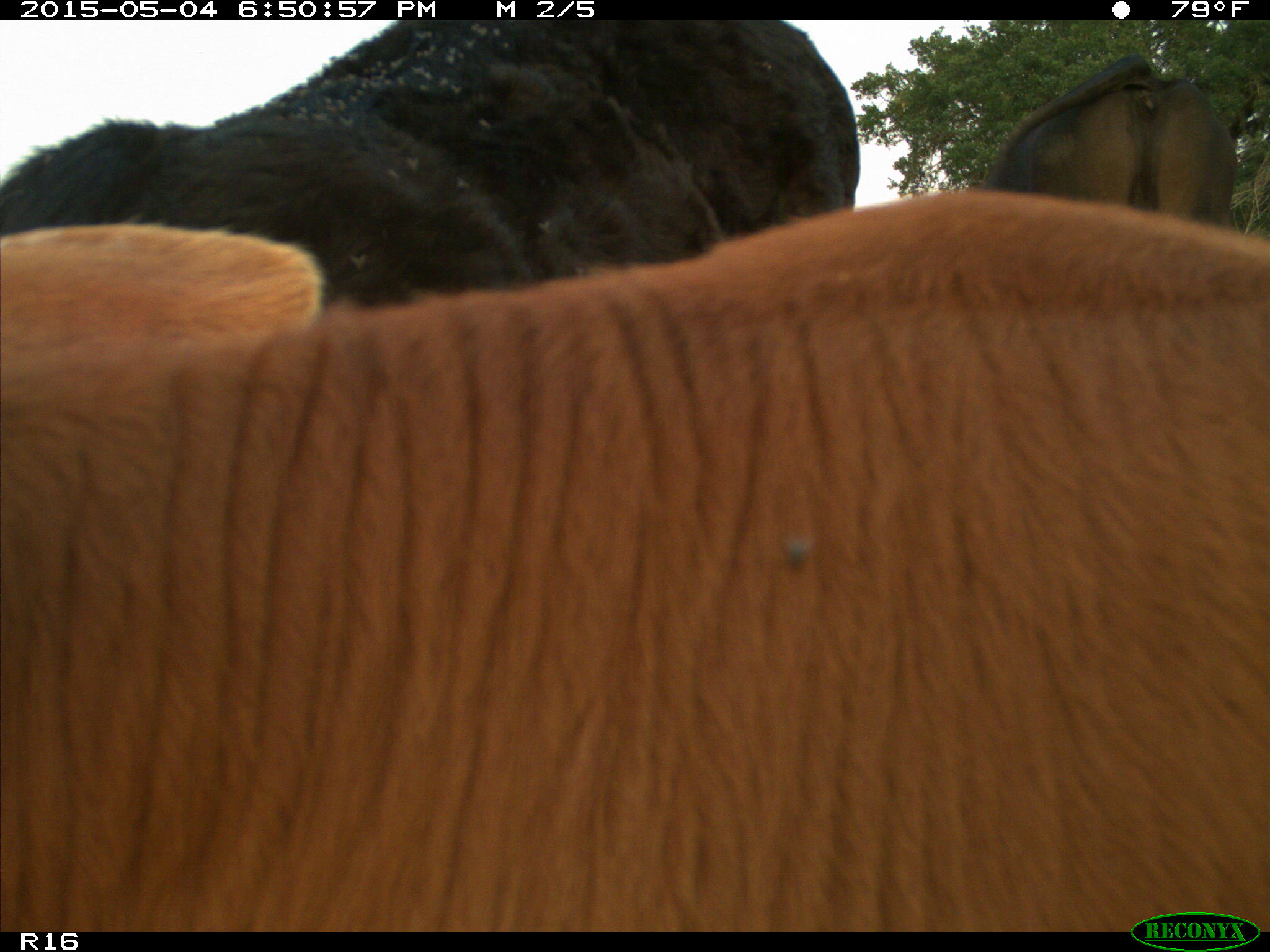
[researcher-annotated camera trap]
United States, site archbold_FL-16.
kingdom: Animalia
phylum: Chordata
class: Mammalia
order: Artiodactyla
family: Bovidae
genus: Bos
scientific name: Bos taurus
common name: domestic cow